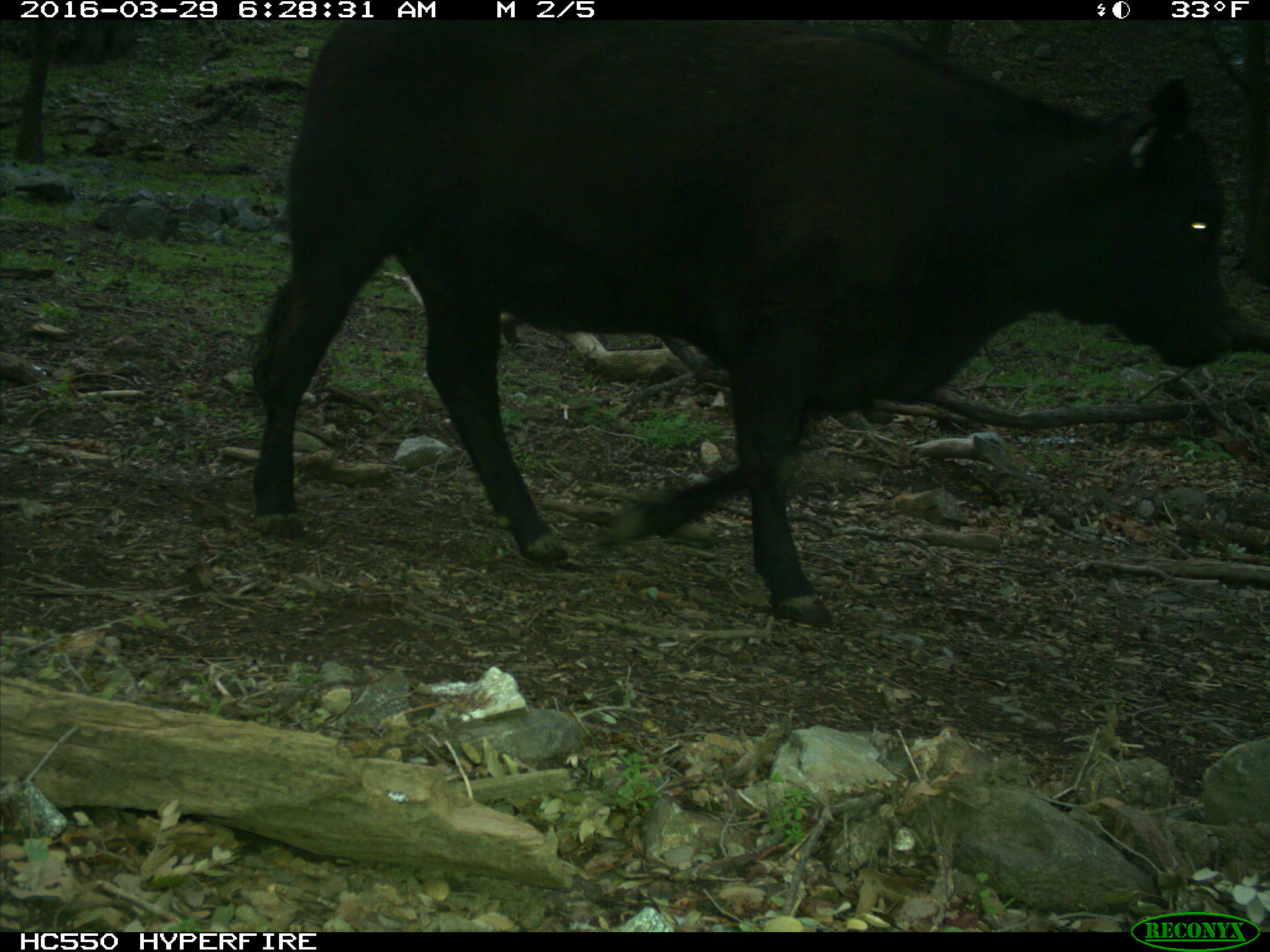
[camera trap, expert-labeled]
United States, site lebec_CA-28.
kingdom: Animalia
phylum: Chordata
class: Mammalia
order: Artiodactyla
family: Bovidae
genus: Bos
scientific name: Bos taurus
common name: domestic cow